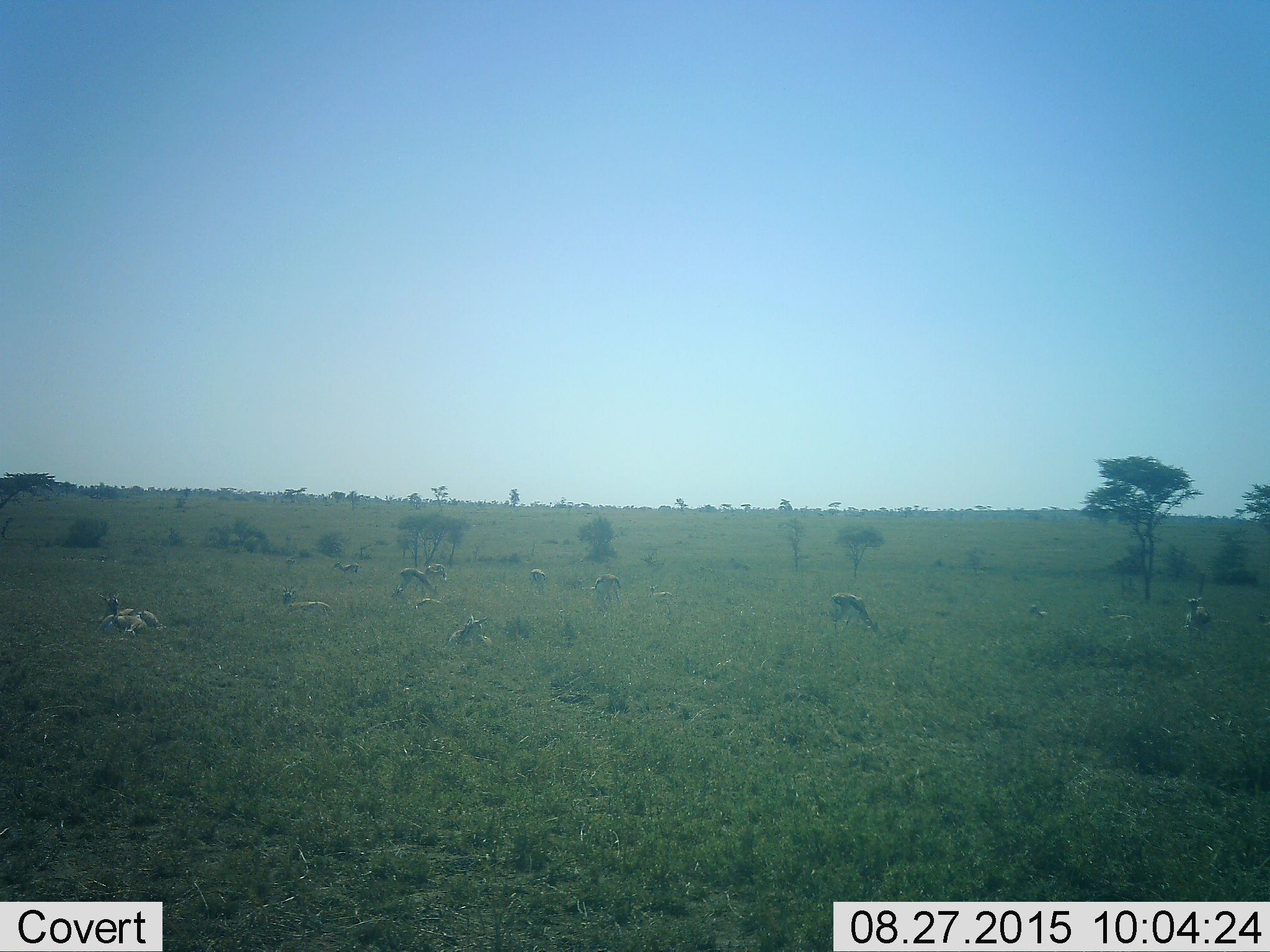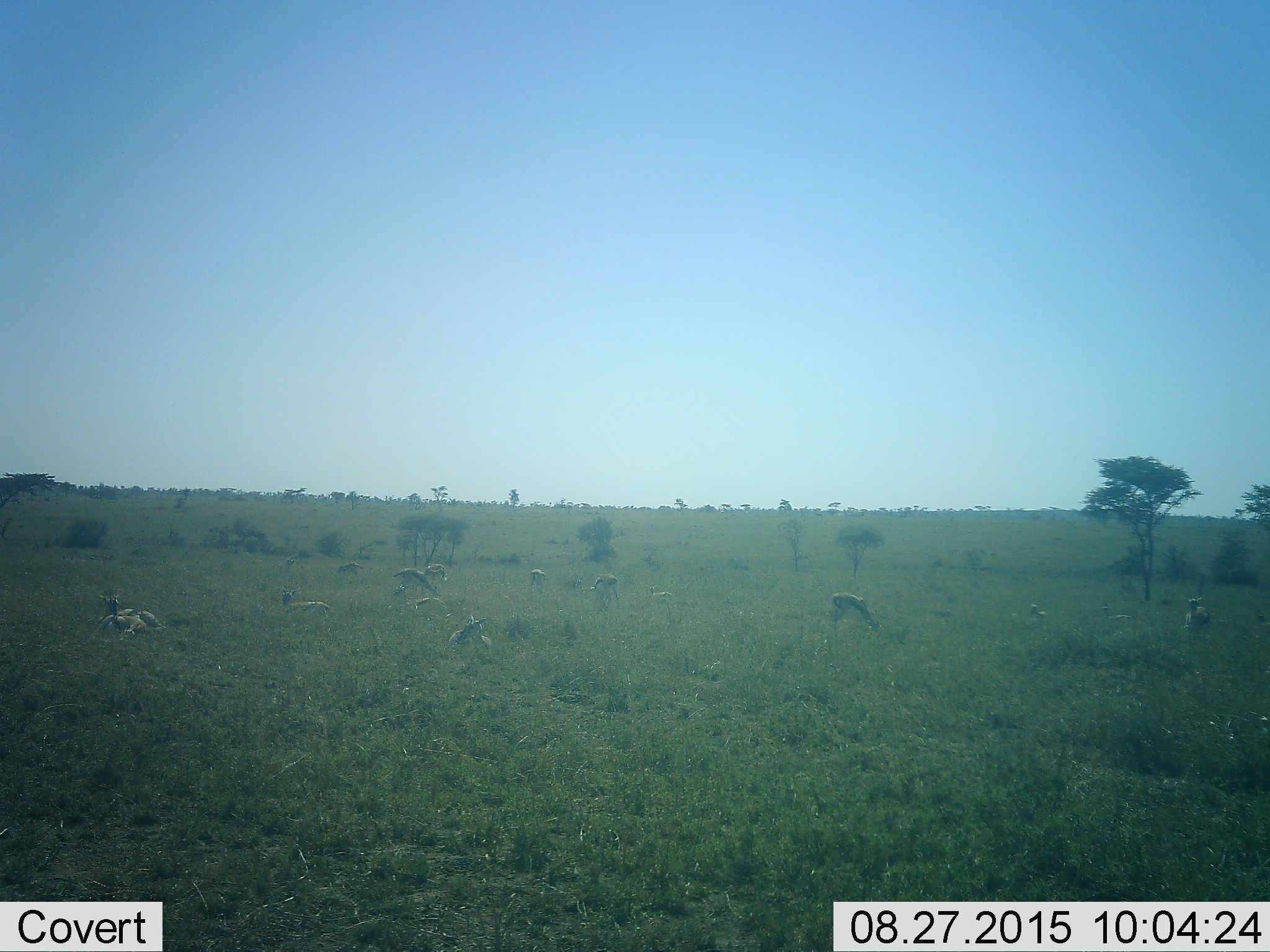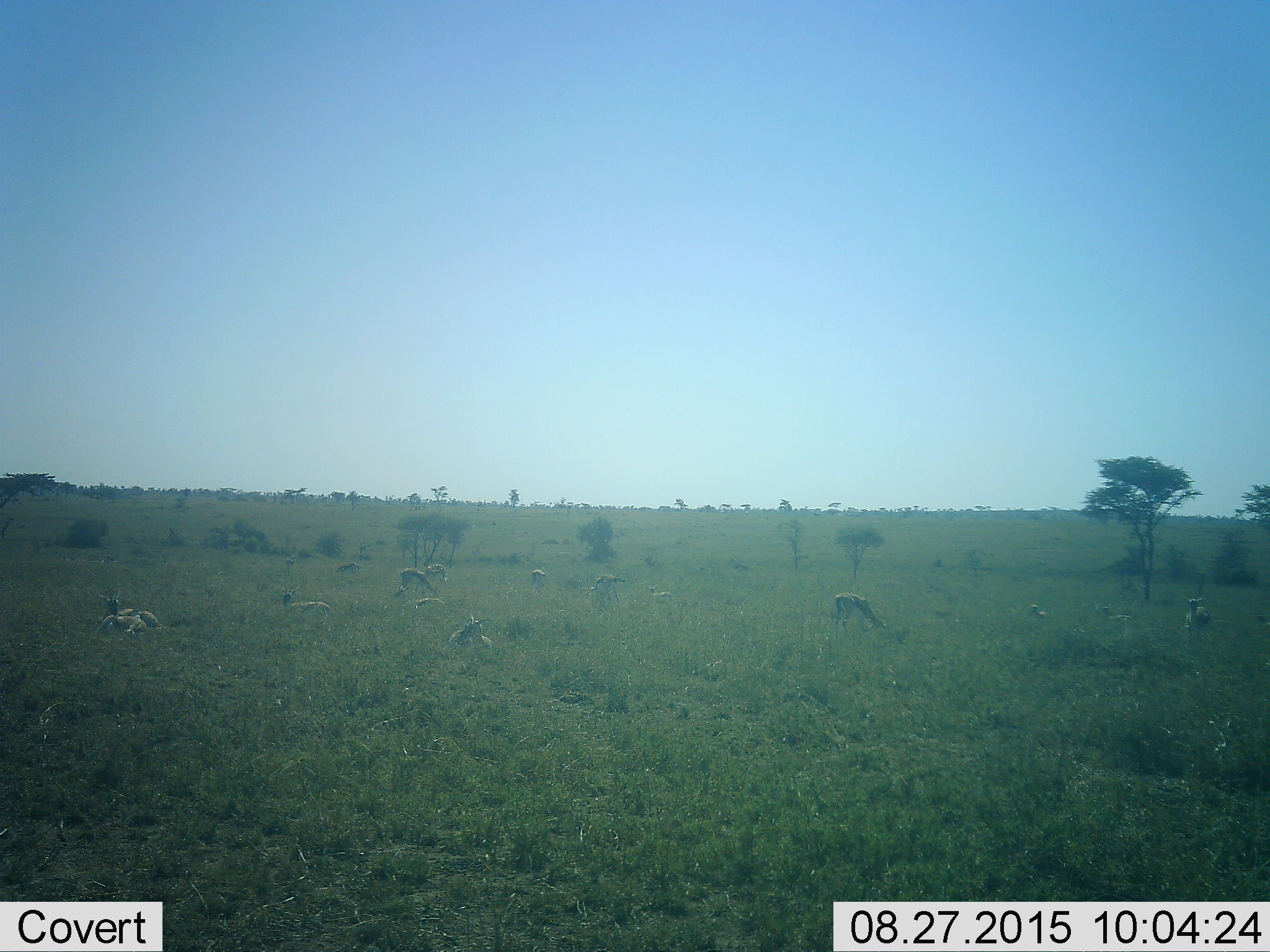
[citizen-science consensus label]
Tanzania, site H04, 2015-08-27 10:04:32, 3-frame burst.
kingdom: Animalia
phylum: Chordata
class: Mammalia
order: Artiodactyla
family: Bovidae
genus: Eudorcas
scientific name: Eudorcas thomsonii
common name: thomson's gazelle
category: gazellethomsons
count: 11-50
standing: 70%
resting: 90%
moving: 50%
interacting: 30%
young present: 20%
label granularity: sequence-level